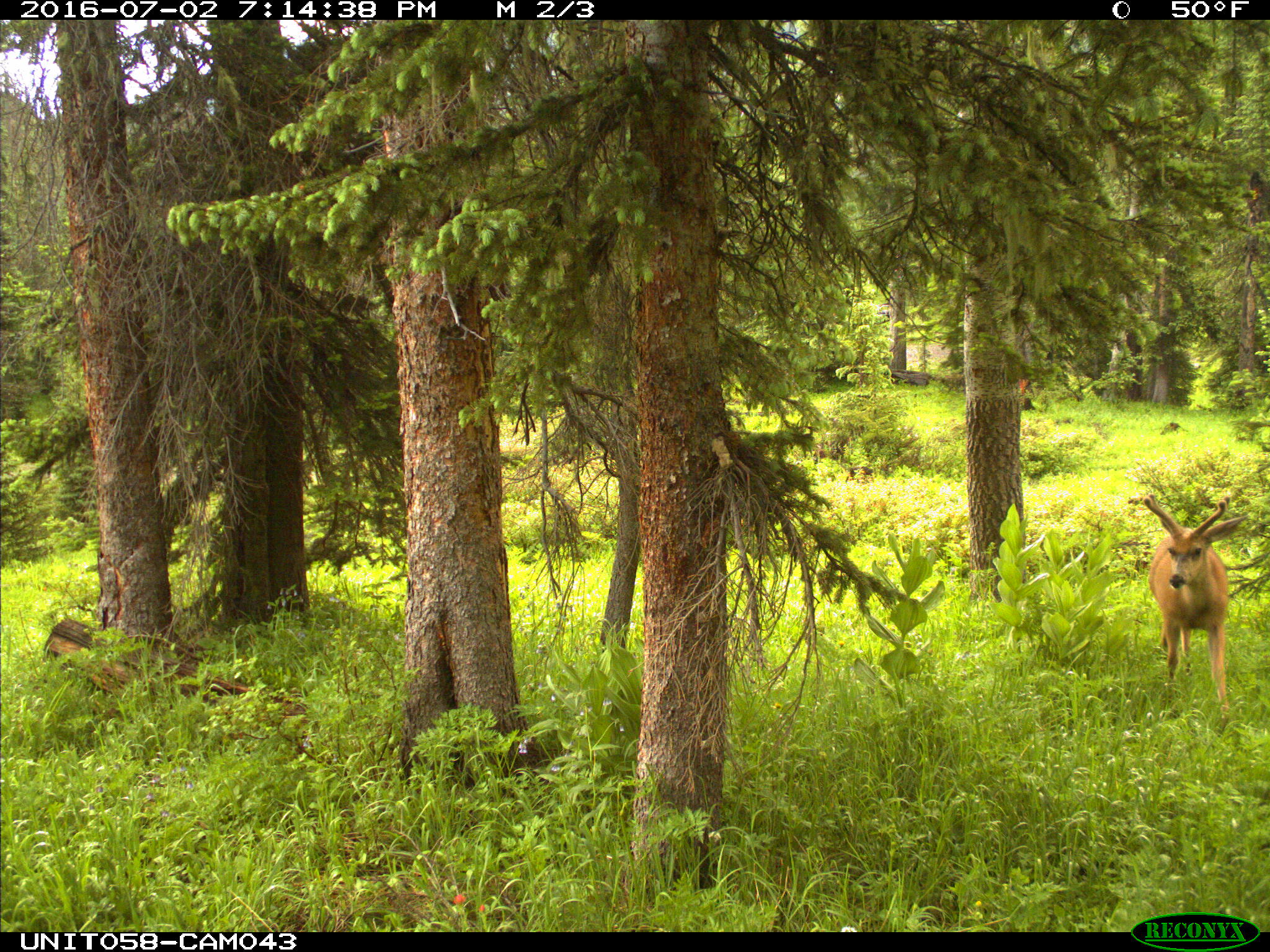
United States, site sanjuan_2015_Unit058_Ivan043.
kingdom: Animalia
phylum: Chordata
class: Mammalia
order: Artiodactyla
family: Cervidae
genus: Odocoileus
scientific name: Odocoileus hemionus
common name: mule deer